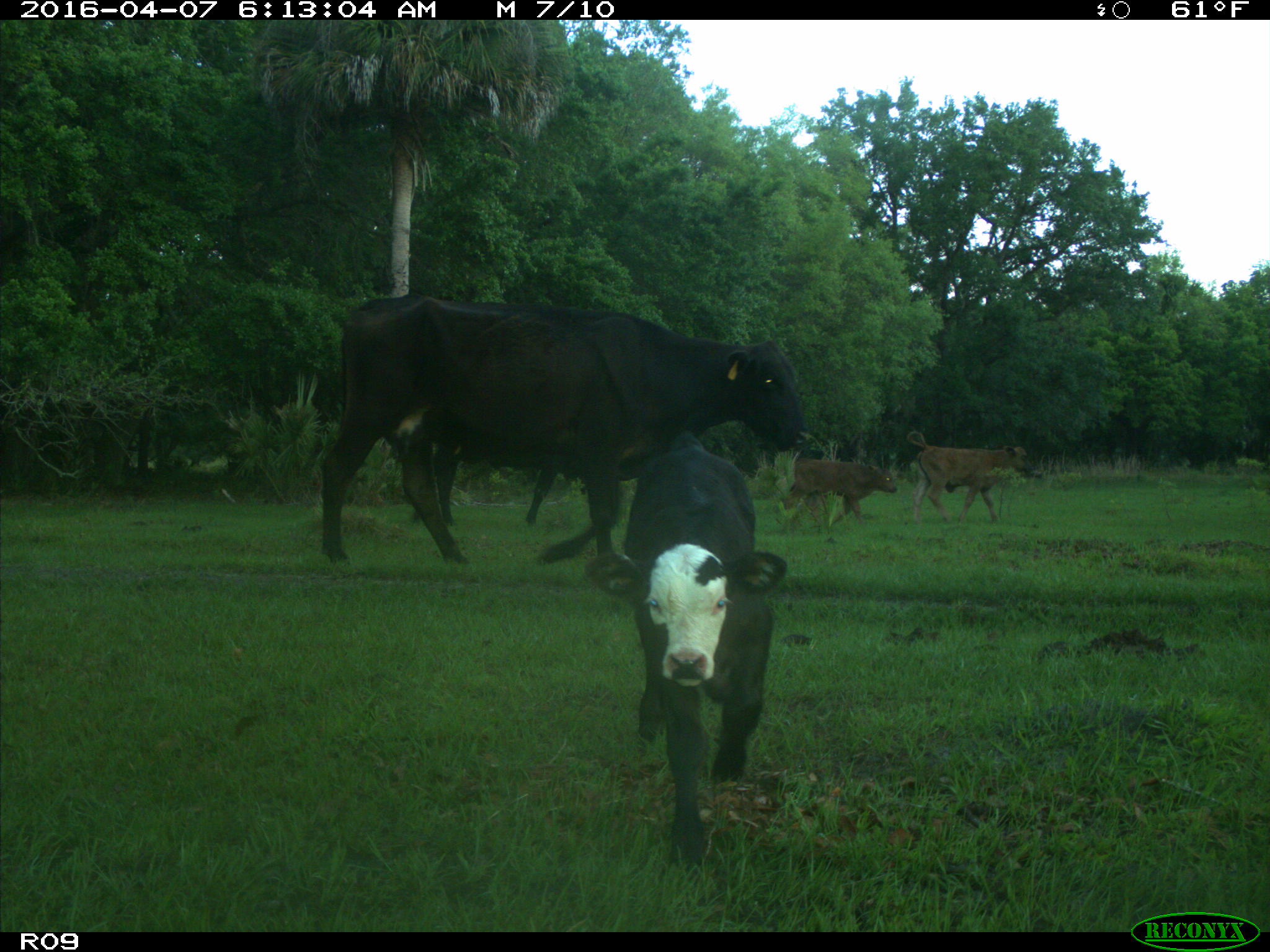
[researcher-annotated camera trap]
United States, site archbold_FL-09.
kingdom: Animalia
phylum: Chordata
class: Mammalia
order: Artiodactyla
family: Bovidae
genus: Bos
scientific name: Bos taurus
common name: domestic cow